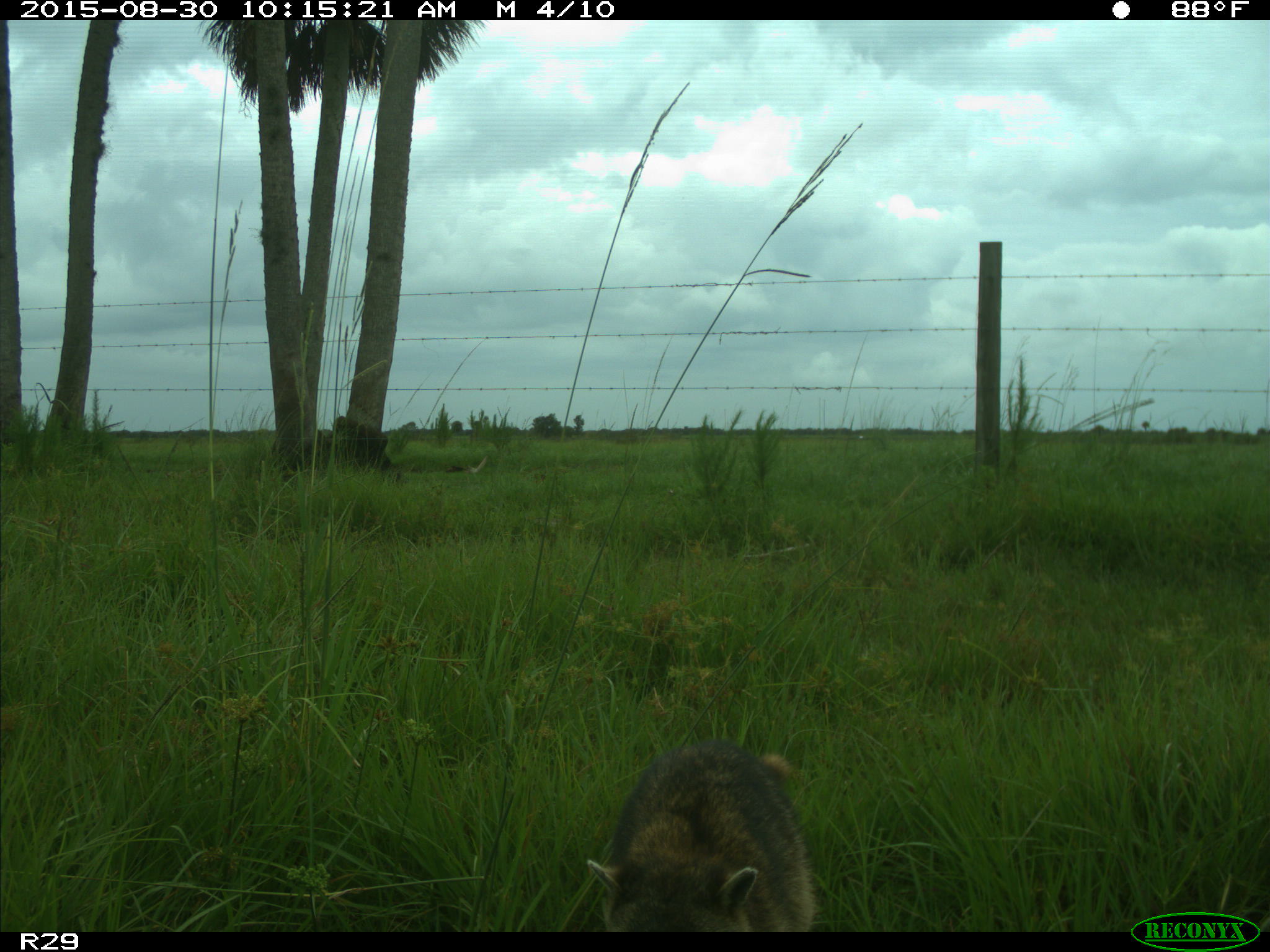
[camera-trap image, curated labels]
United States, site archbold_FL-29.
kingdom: Animalia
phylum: Chordata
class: Mammalia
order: Carnivora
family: Procyonidae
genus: Procyon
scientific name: Procyon lotor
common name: common raccoon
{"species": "Procyon lotor (common raccoon)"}